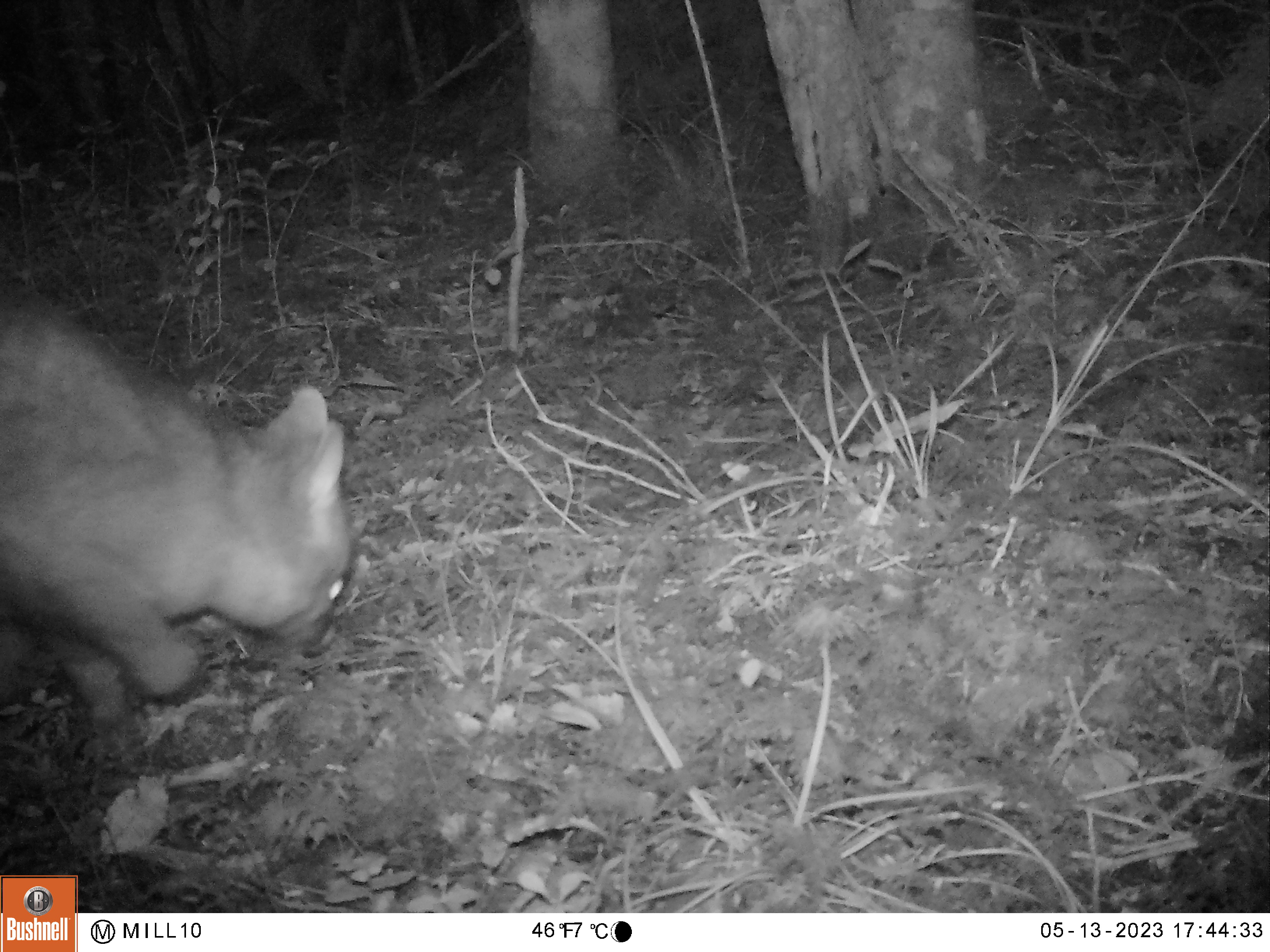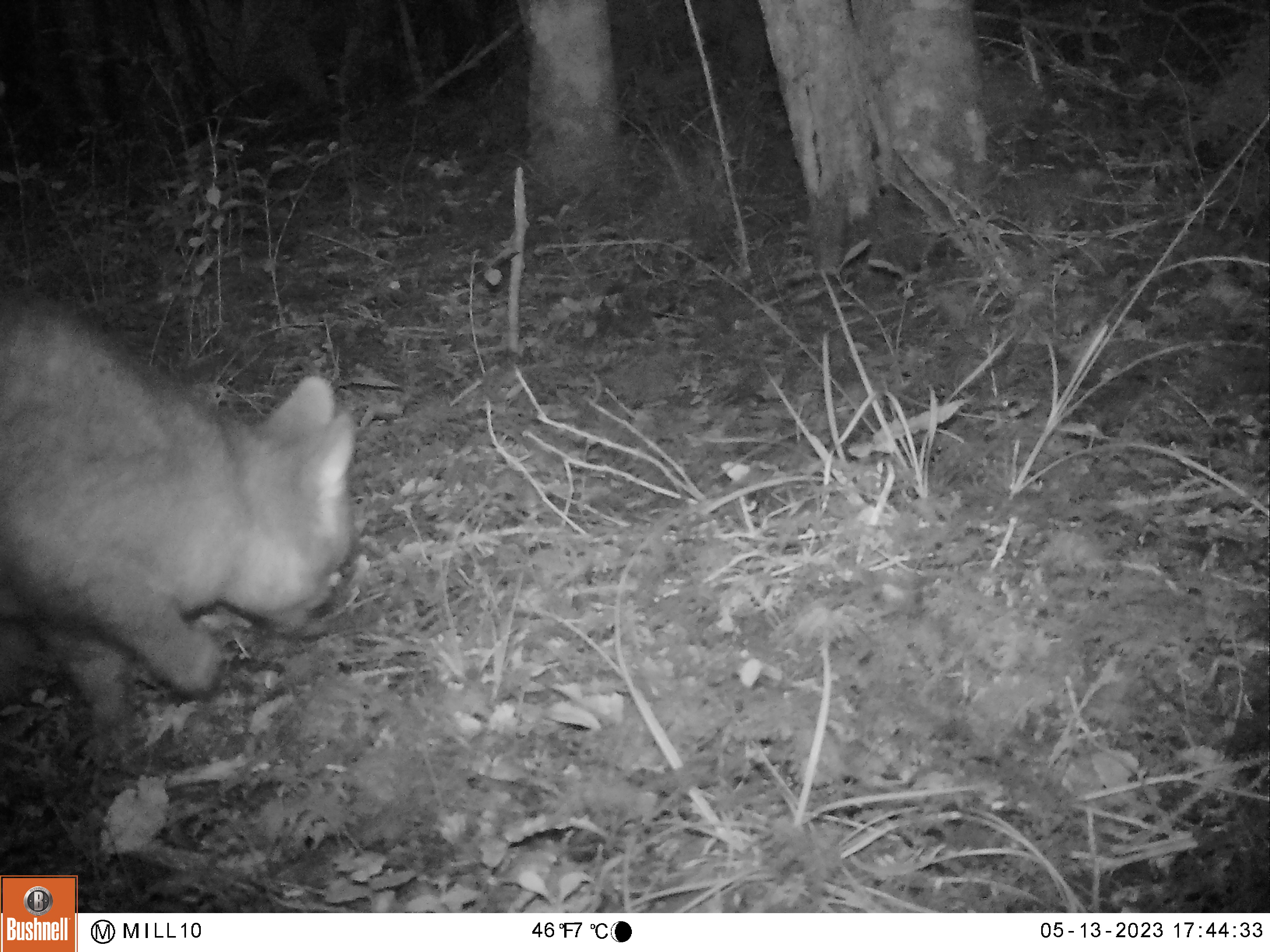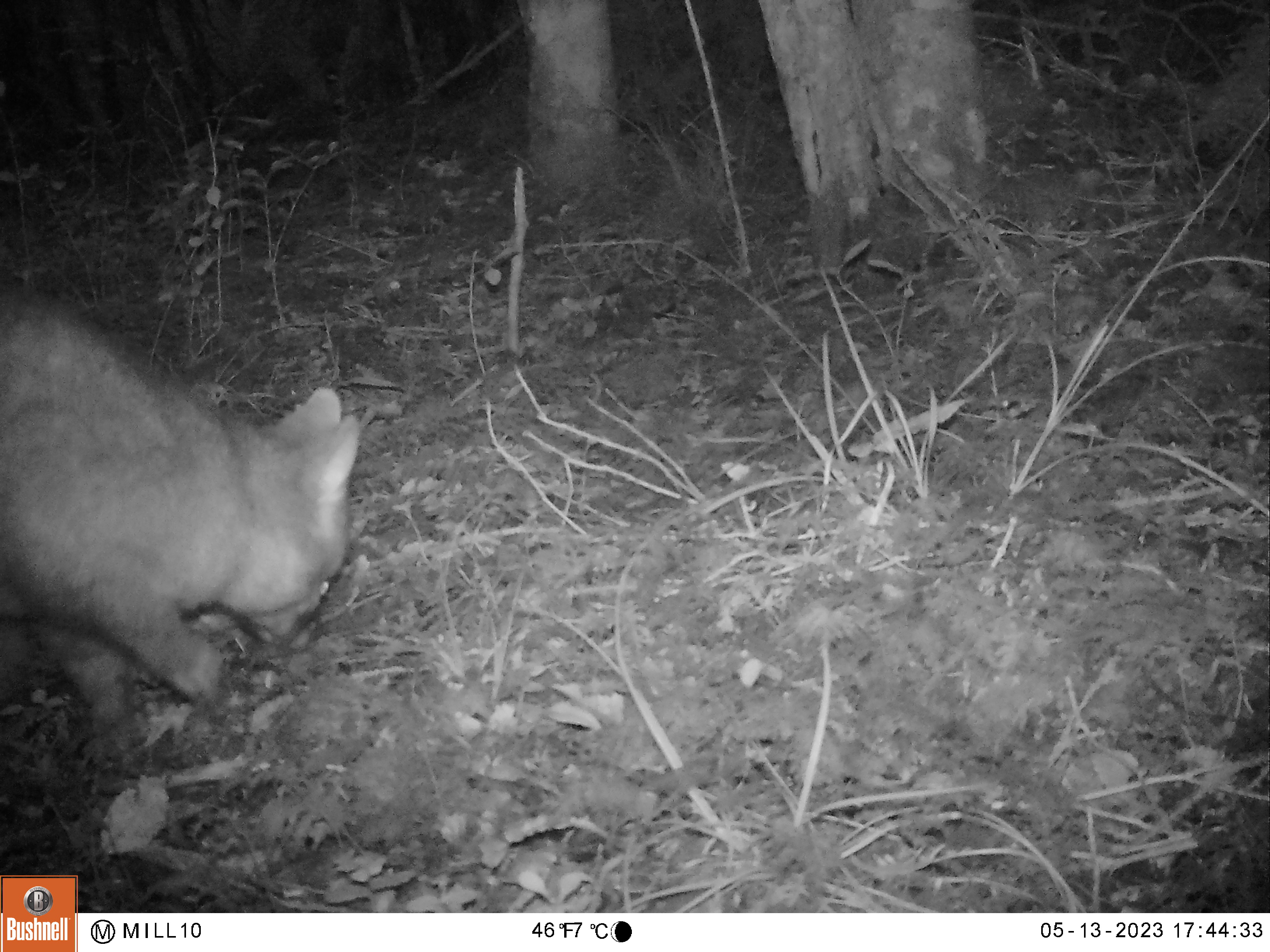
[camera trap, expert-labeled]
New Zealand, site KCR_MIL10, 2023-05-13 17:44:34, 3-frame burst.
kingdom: Animalia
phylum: Chordata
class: Mammalia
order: Diprotodontia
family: Phalangeridae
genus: Trichosurus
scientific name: Trichosurus vulpecula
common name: common brushtail possum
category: possum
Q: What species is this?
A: Possum (common brushtail possum) (Trichosurus vulpecula).